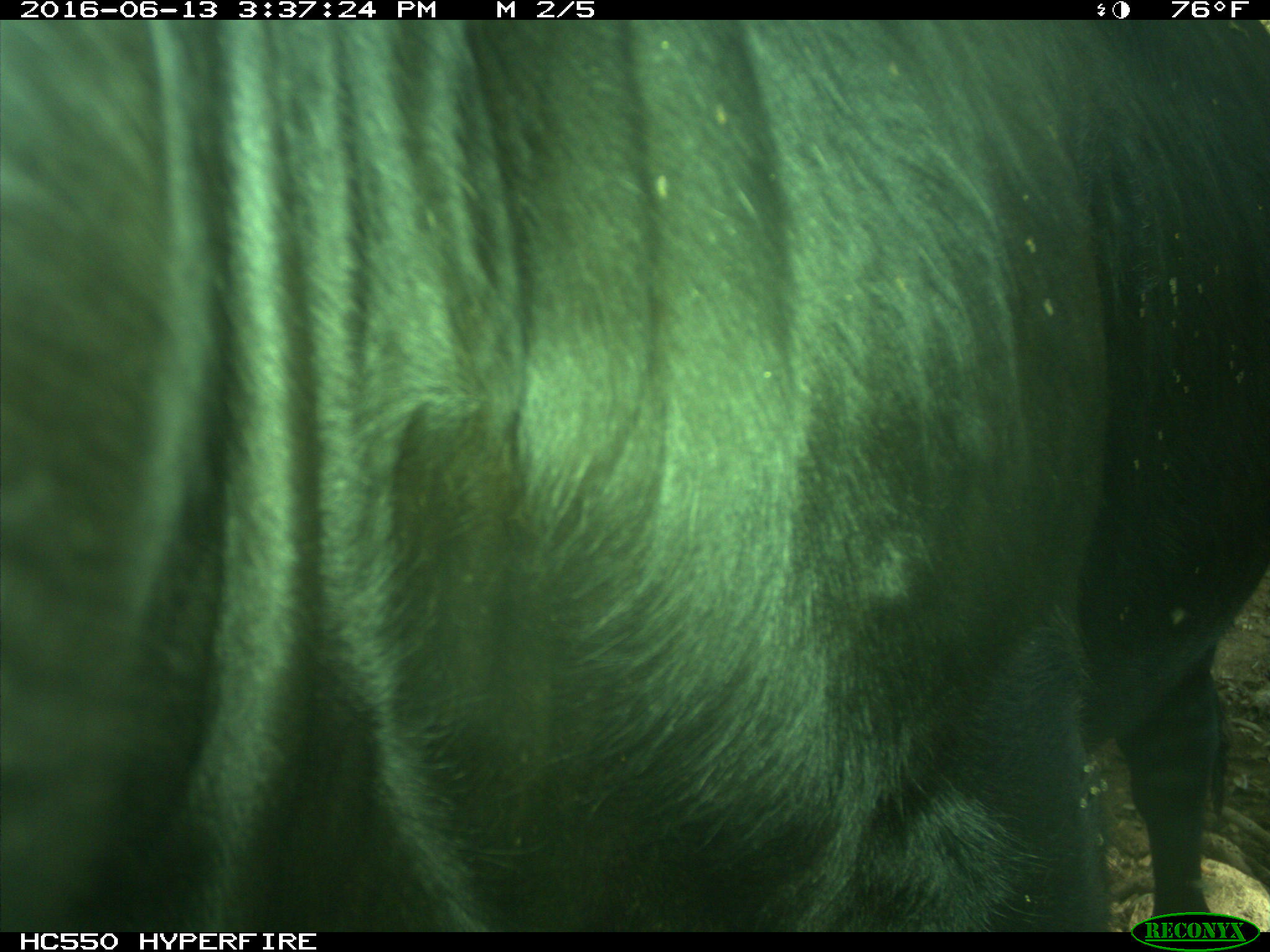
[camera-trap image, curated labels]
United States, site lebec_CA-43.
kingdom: Animalia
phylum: Chordata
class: Mammalia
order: Artiodactyla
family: Bovidae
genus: Bos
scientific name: Bos taurus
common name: domestic cow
Bos taurus (domestic cow).